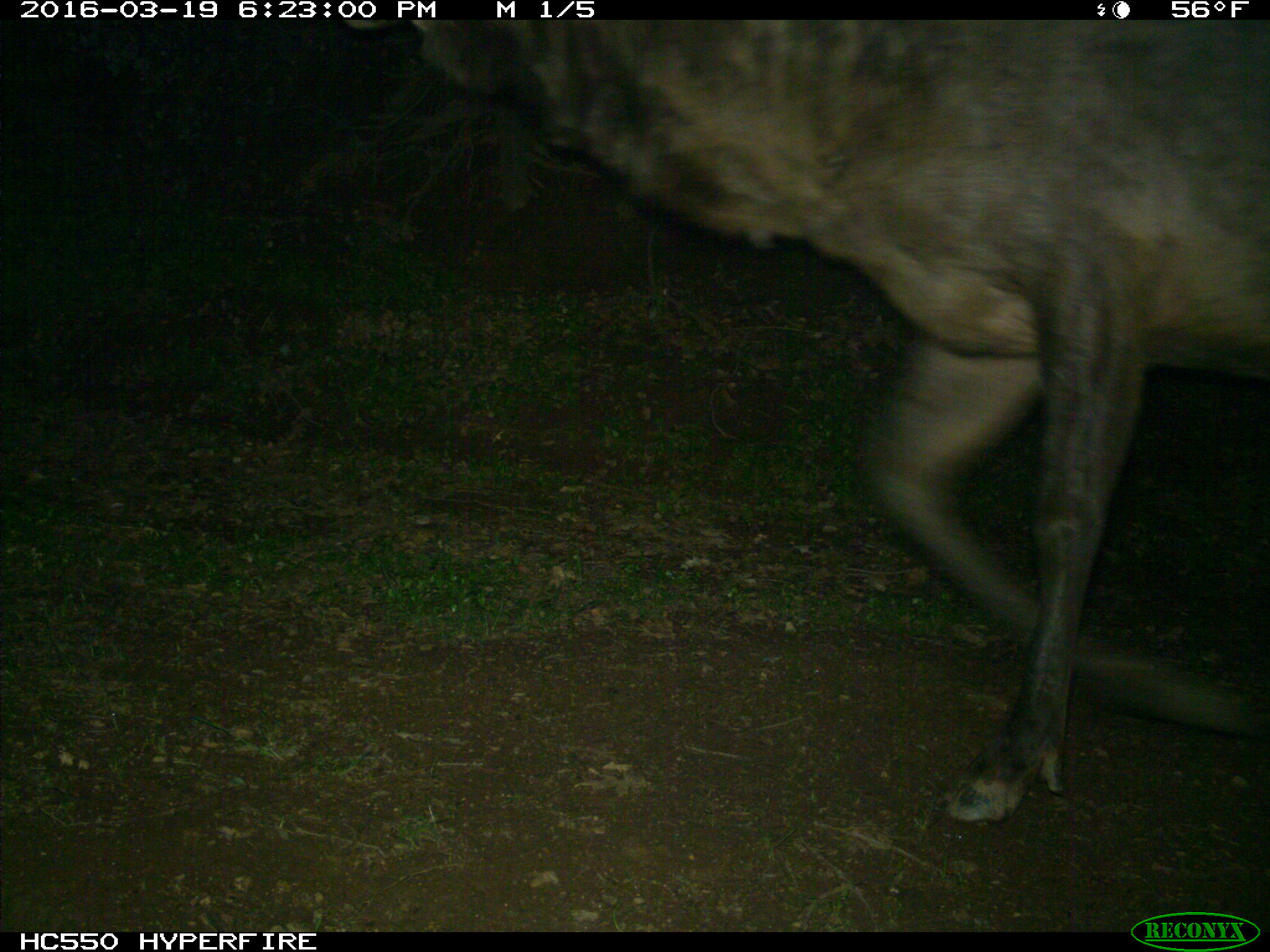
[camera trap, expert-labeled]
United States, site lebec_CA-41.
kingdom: Animalia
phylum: Chordata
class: Mammalia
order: Artiodactyla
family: Cervidae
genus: Cervus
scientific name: Cervus canadensis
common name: elk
Cervus canadensis (elk).